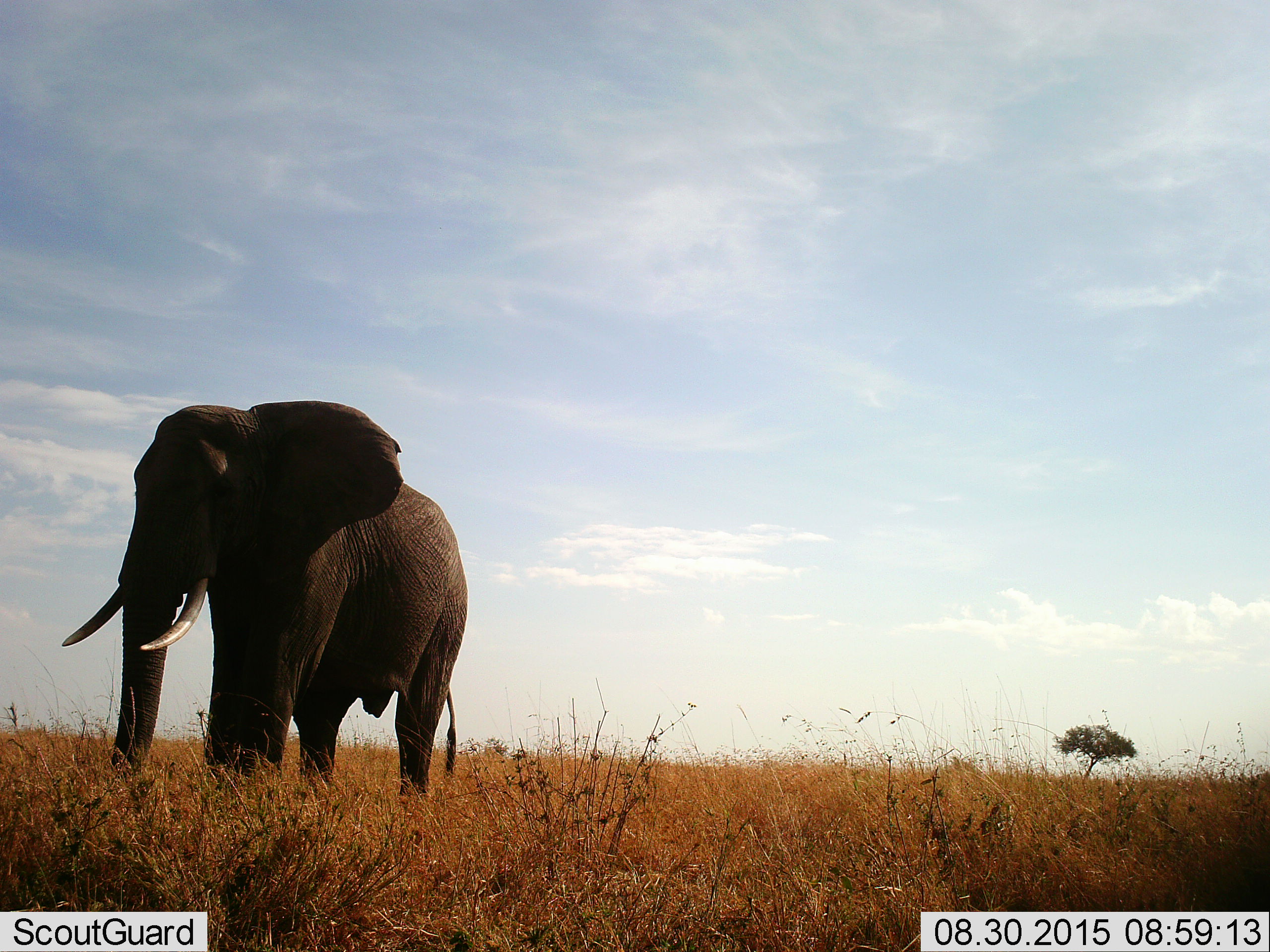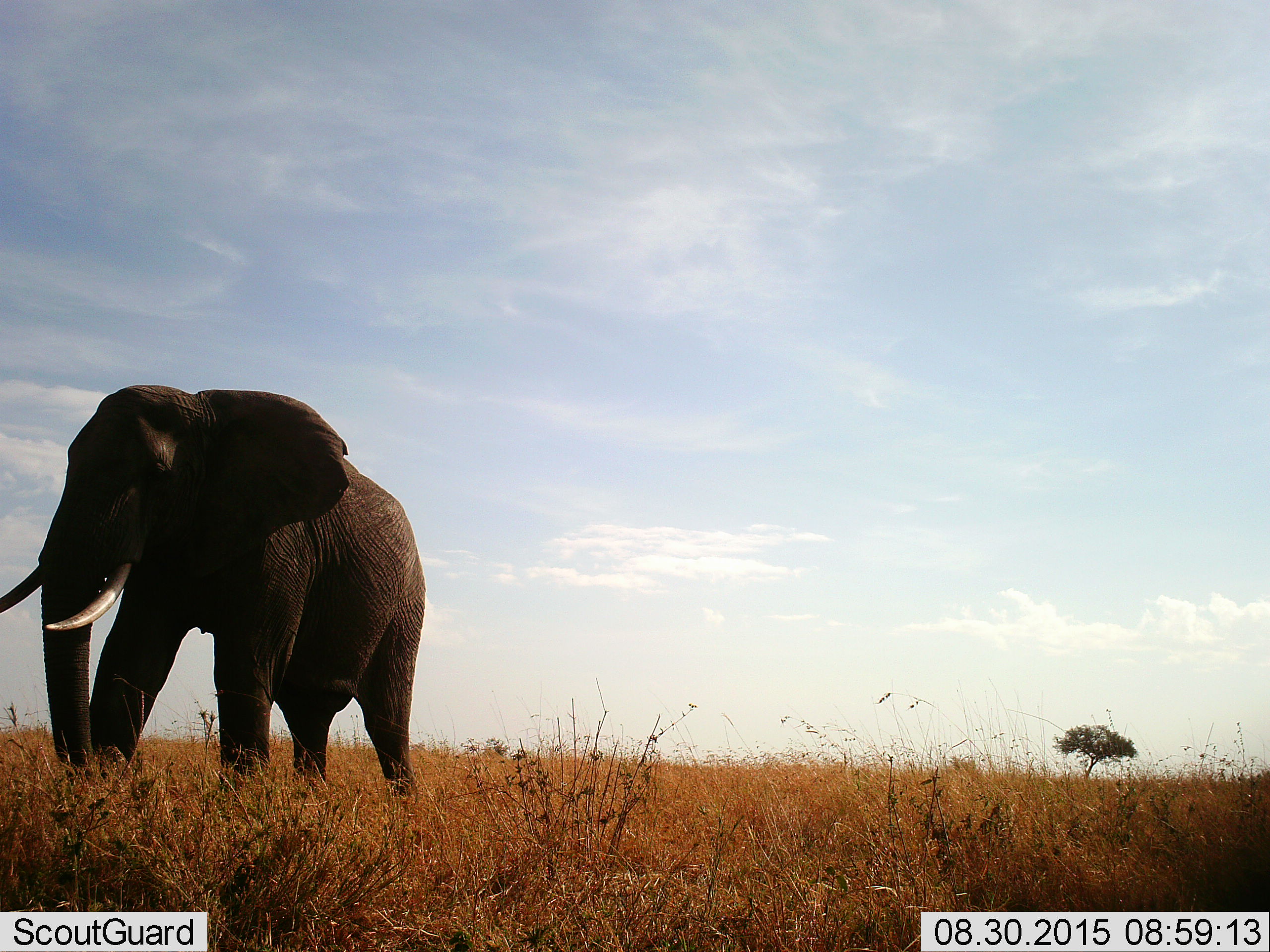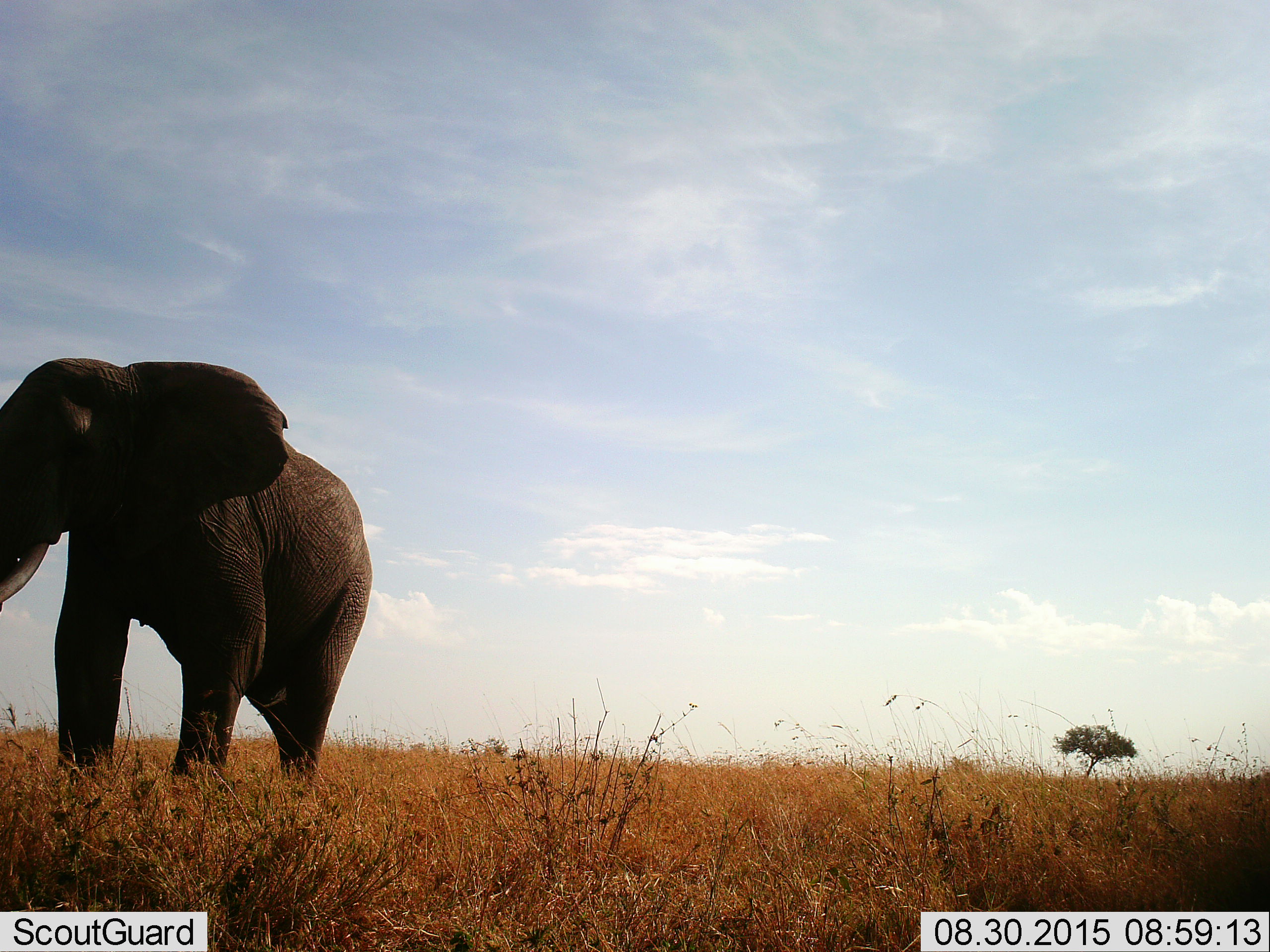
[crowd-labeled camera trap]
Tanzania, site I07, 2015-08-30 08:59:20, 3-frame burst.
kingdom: Animalia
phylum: Chordata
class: Mammalia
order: Proboscidea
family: Elephantidae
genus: Loxodonta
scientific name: Loxodonta africana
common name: african bush elephant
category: elephant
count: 1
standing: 22%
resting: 0%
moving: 78%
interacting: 0%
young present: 0%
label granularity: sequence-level